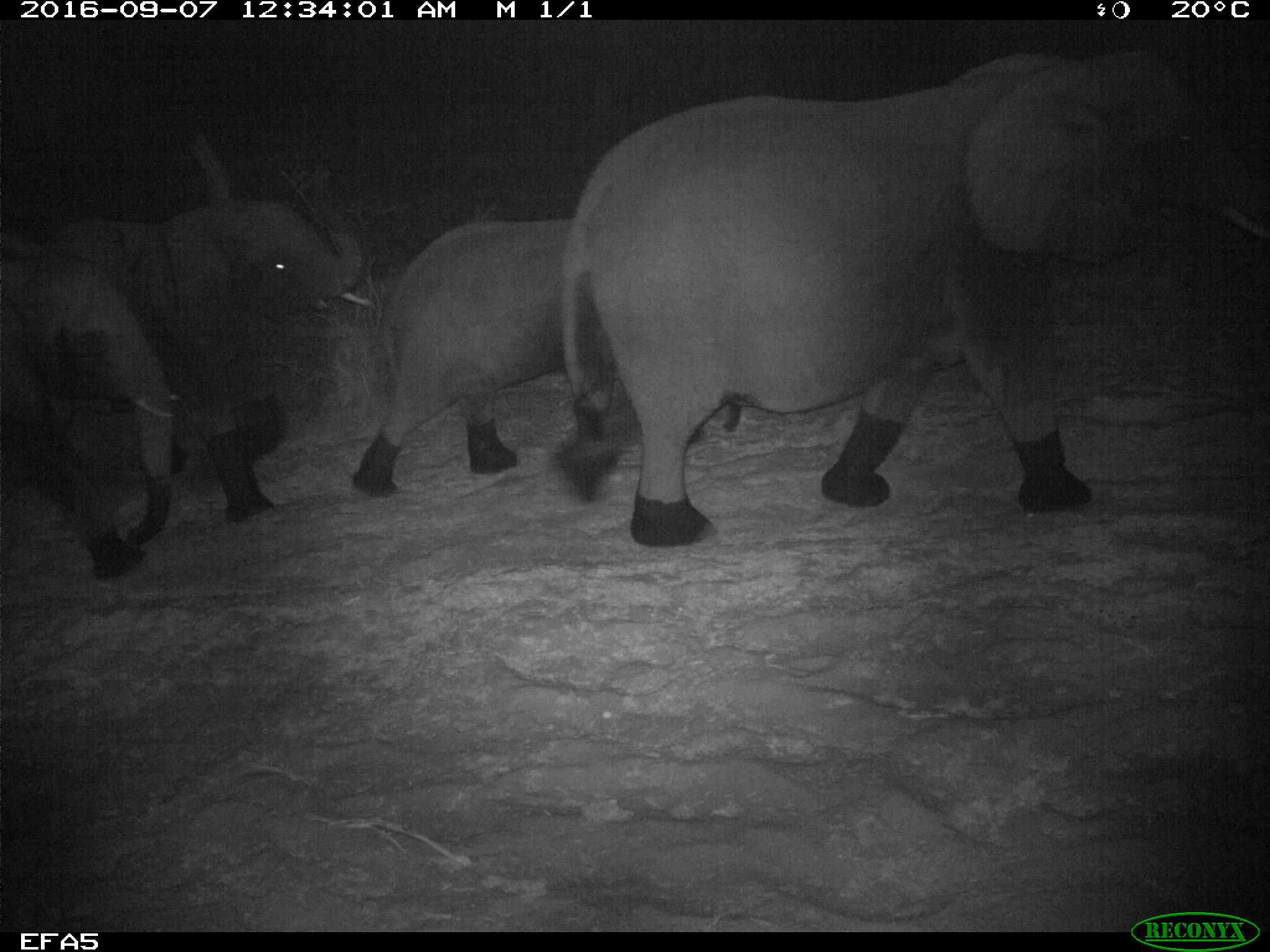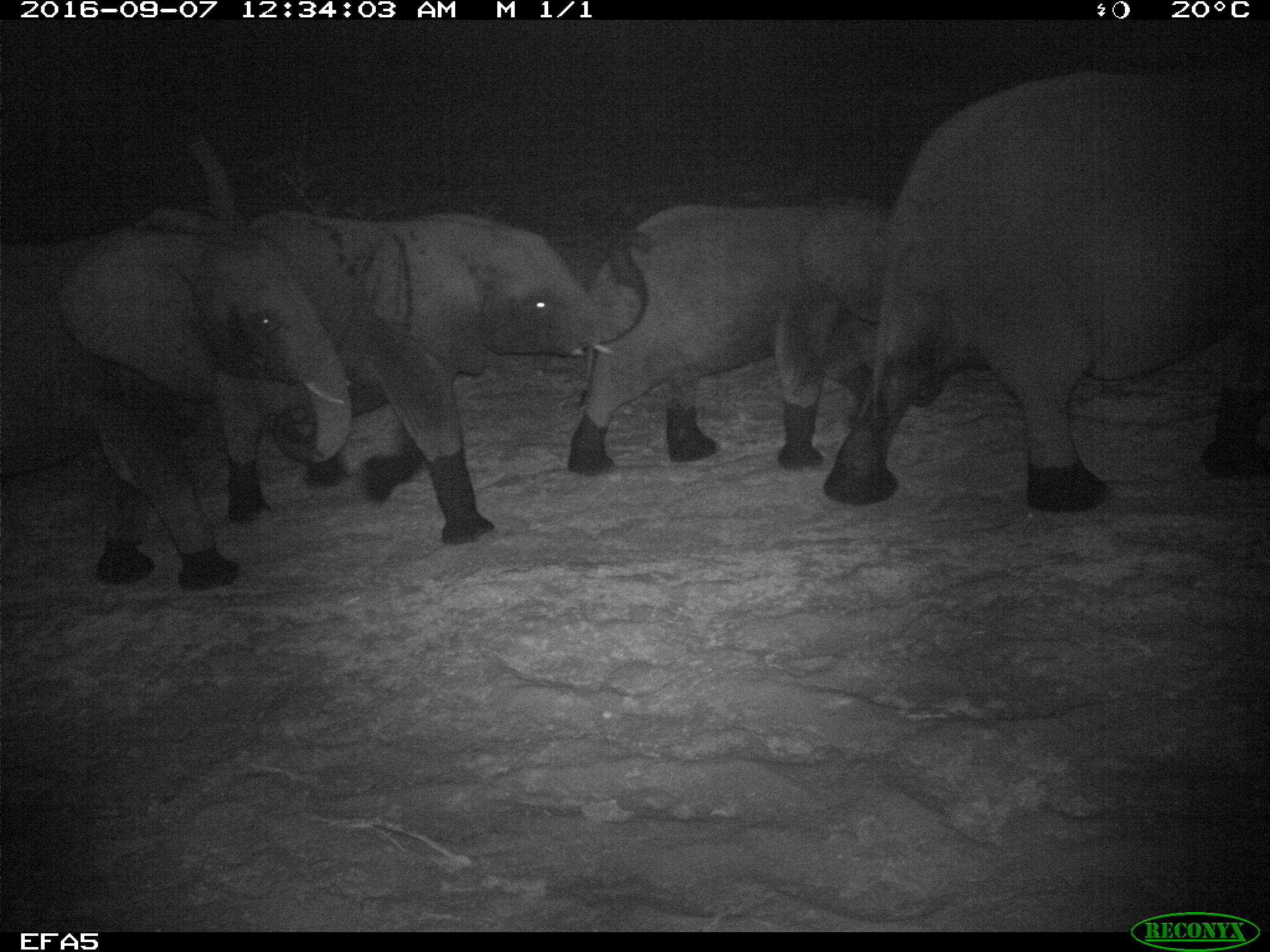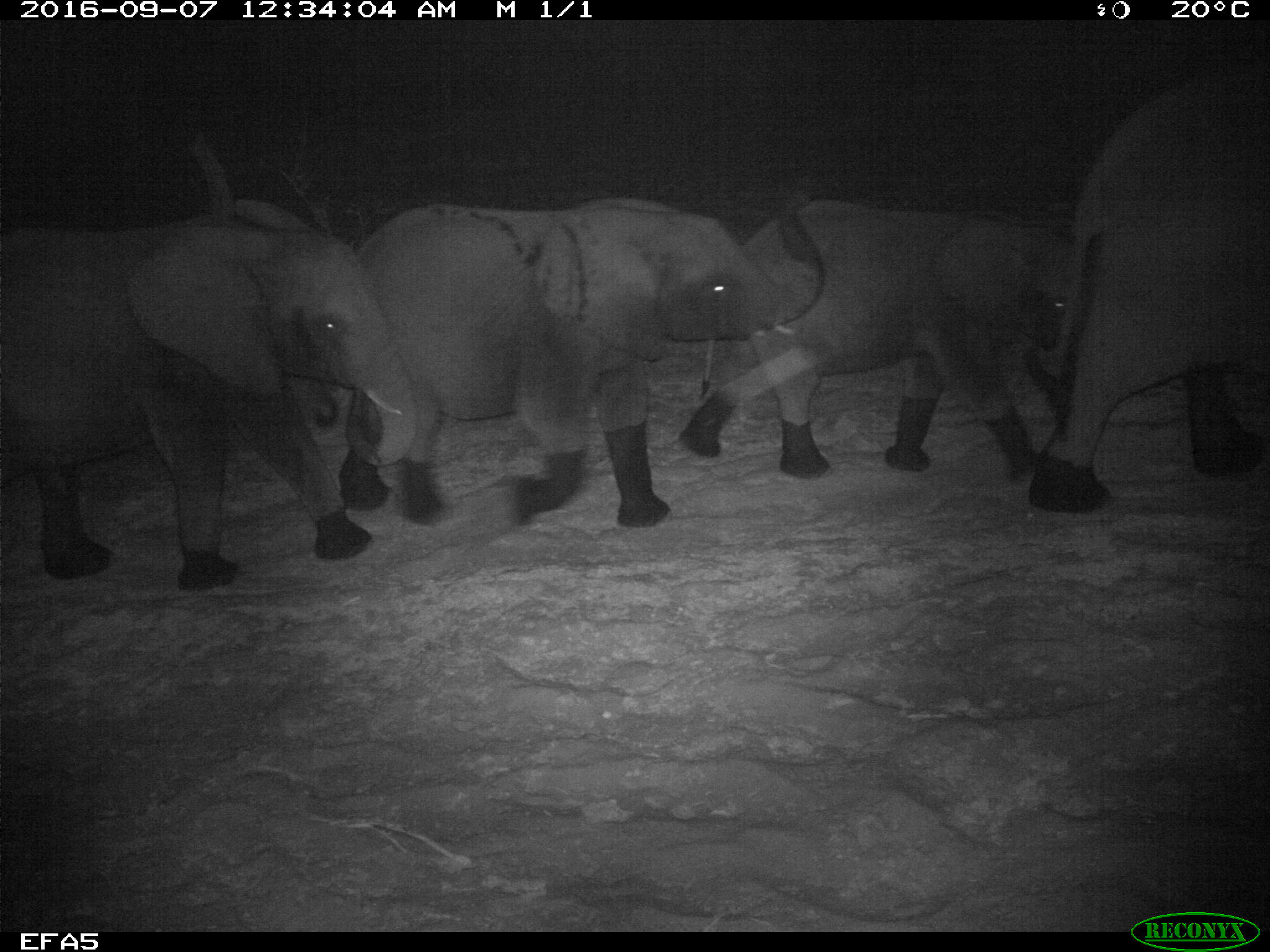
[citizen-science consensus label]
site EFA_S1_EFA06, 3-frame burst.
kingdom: Animalia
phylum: Chordata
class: Mammalia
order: Proboscidea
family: Elephantidae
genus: Loxodonta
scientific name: Loxodonta africana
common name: african bush elephant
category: elephant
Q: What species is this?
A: Elephant (african bush elephant) (Loxodonta africana).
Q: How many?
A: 4.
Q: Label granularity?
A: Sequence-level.